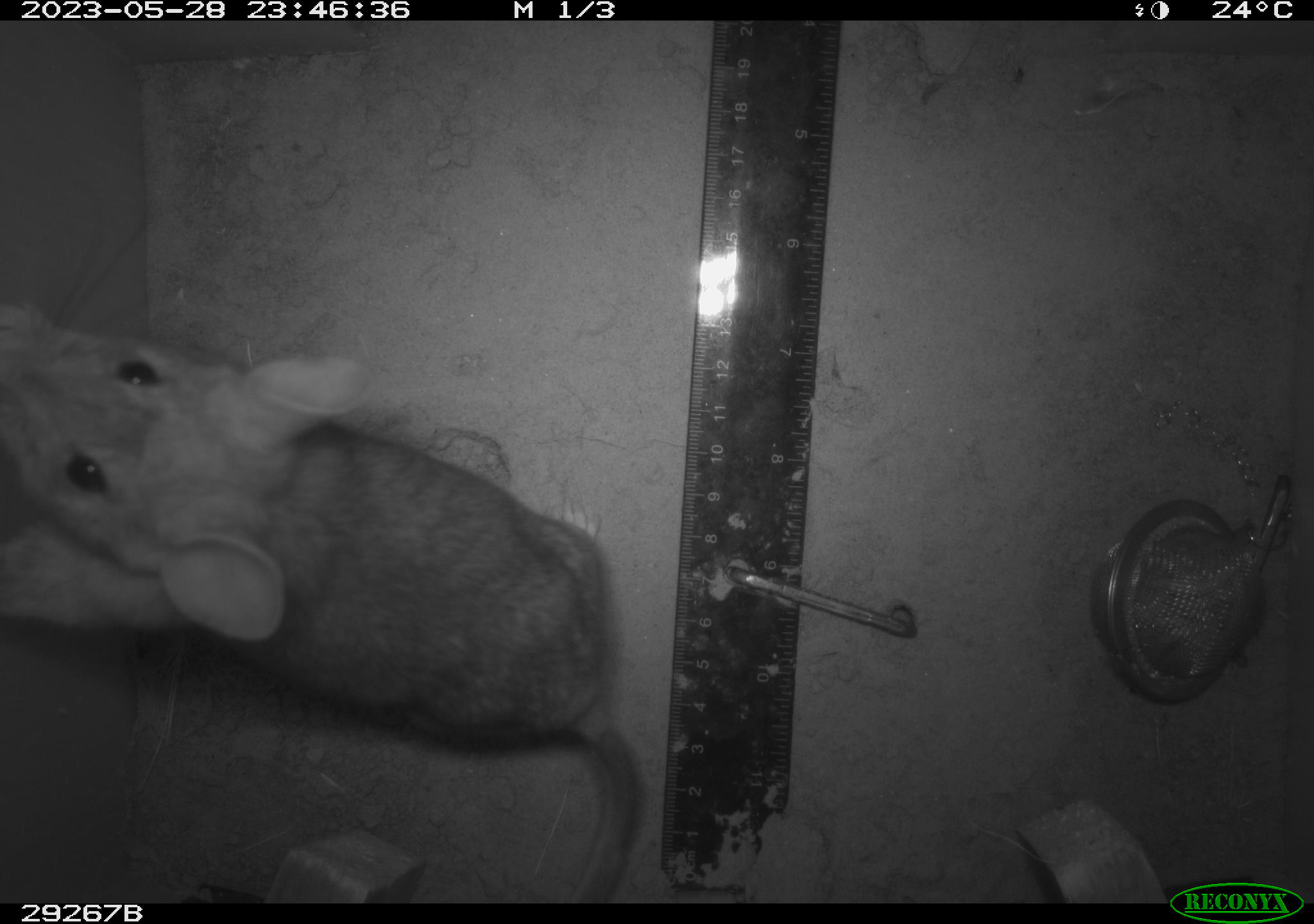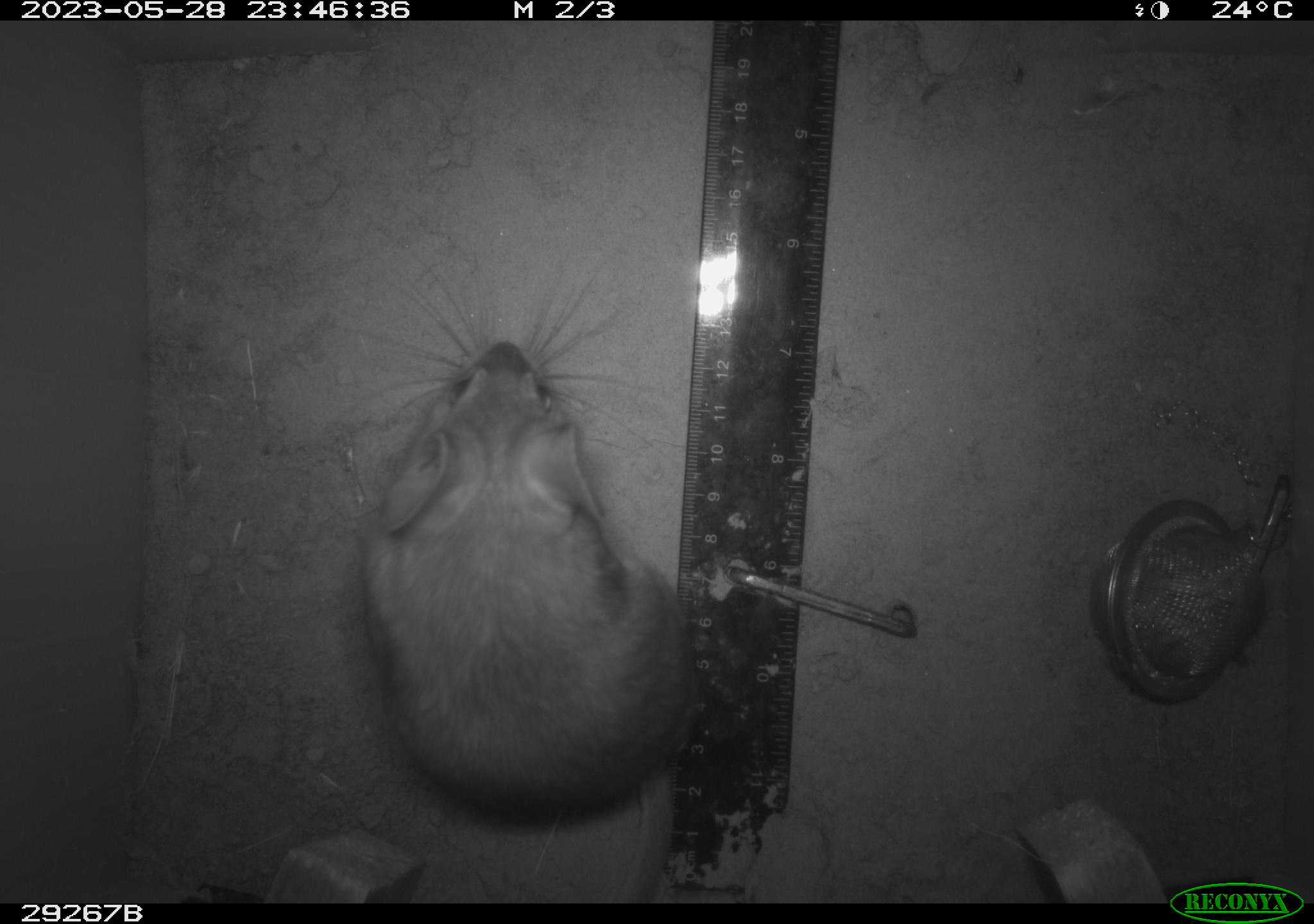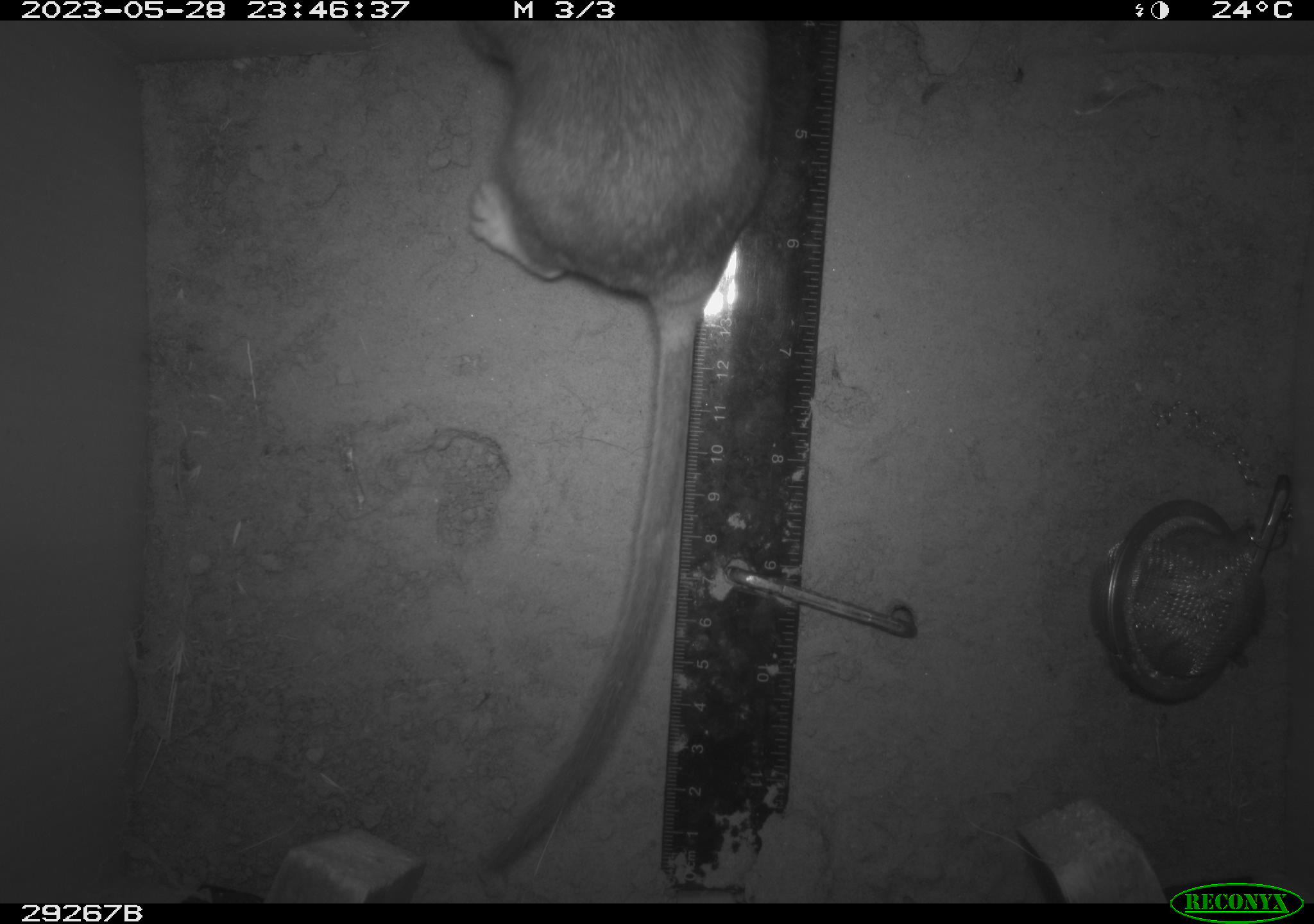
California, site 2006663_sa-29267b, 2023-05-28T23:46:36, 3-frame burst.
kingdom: Animalia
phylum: Chordata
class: Mammalia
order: Rodentia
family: Cricetidae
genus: Neotoma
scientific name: Neotoma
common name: pack rat or woodrat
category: neotoma species